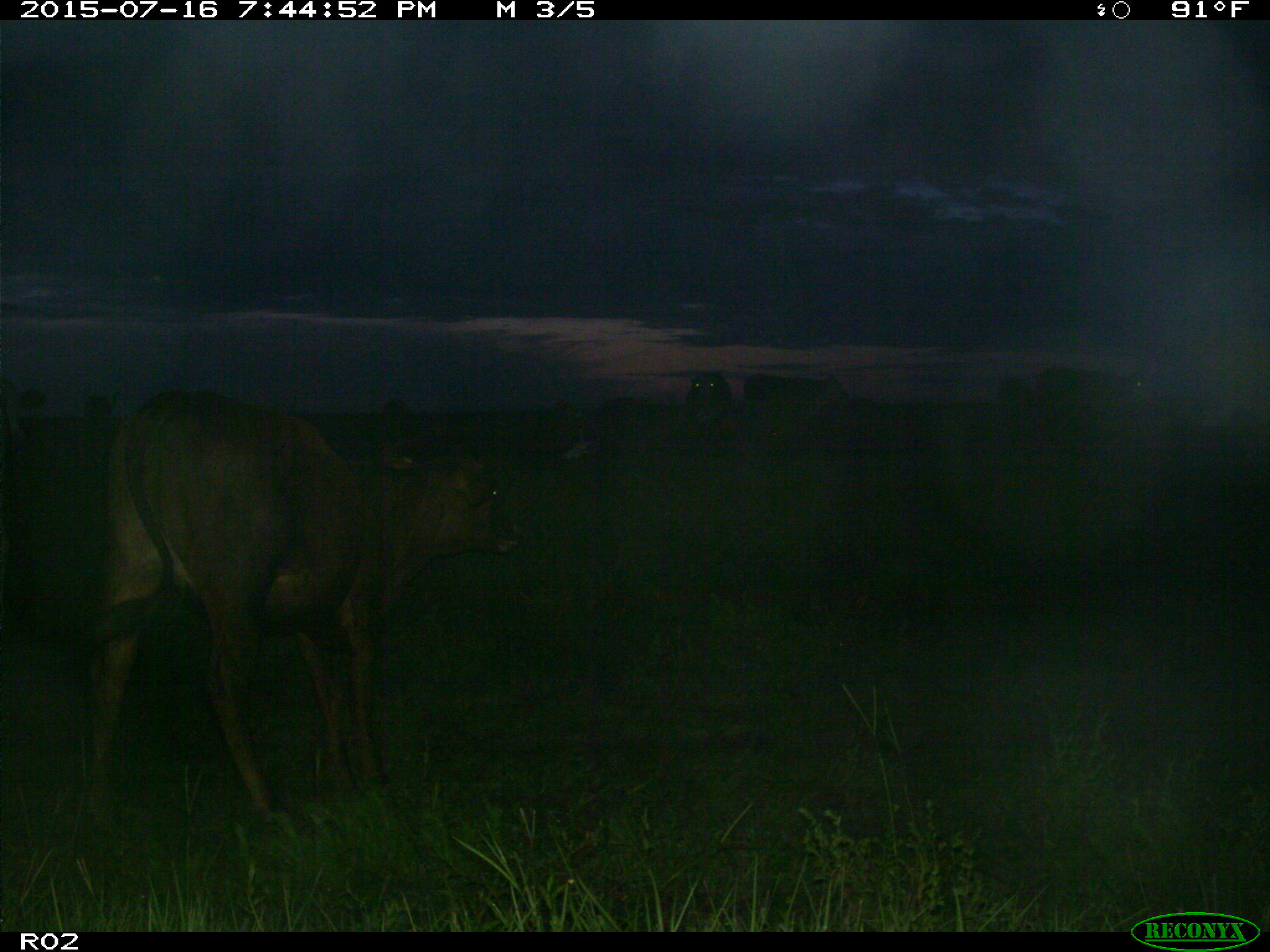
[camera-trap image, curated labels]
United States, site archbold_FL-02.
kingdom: Animalia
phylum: Chordata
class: Mammalia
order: Artiodactyla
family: Bovidae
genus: Bos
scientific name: Bos taurus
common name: domestic cow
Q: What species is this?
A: Bos taurus (domestic cow).